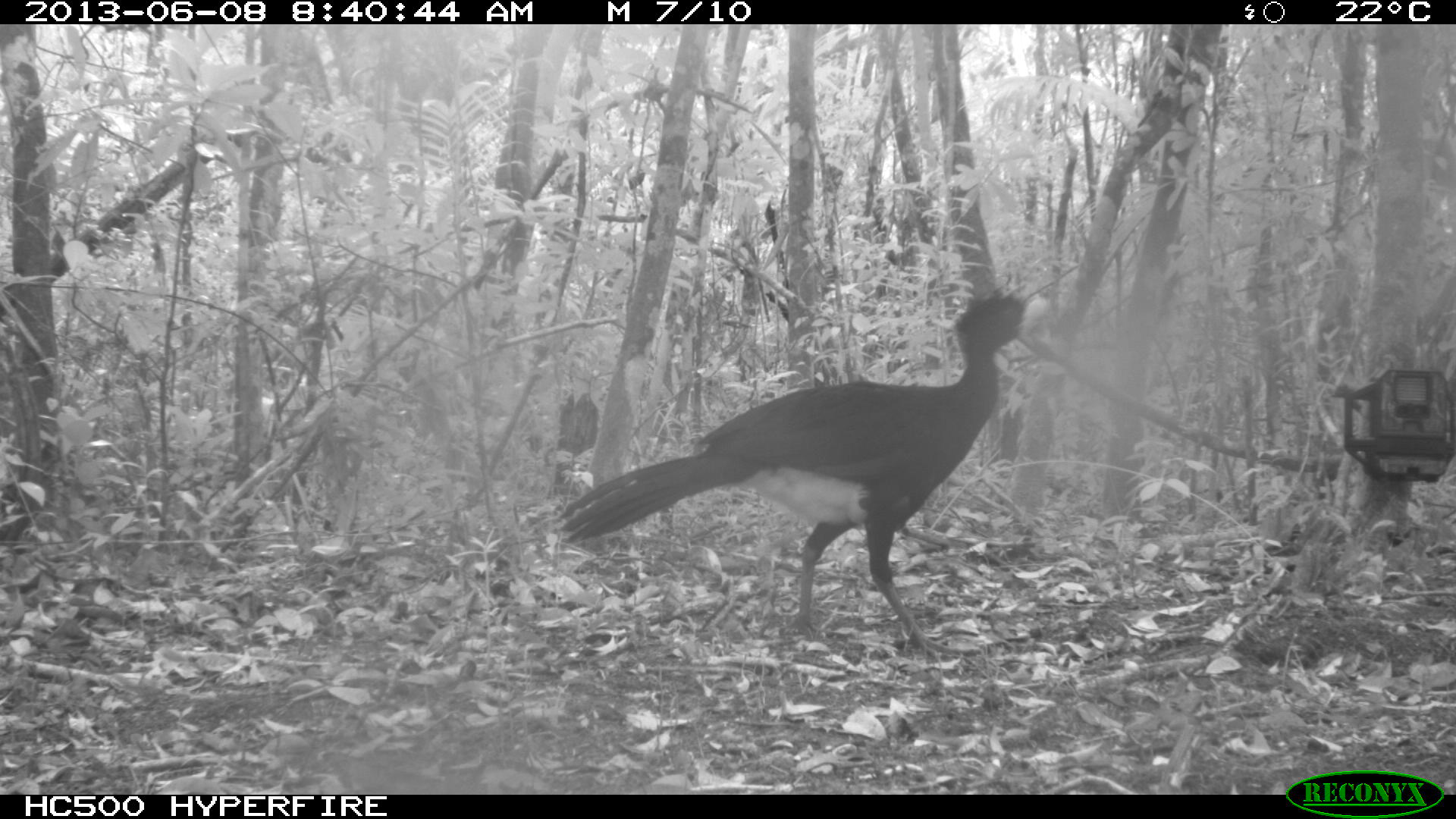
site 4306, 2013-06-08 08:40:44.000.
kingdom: Animalia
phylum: Chordata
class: Aves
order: Galliformes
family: Cracidae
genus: Crax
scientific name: Crax rubra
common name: great curassow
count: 1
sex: male